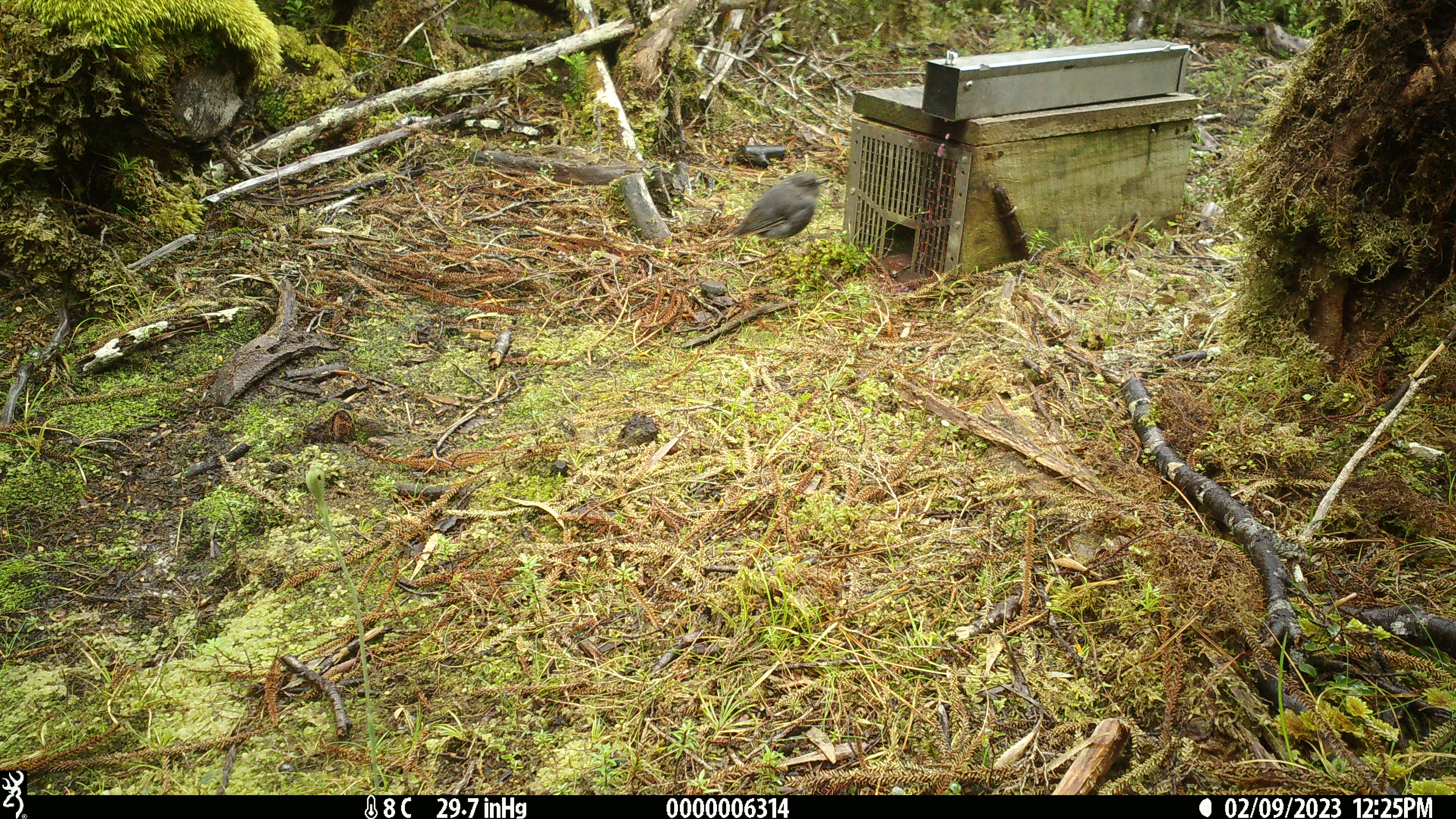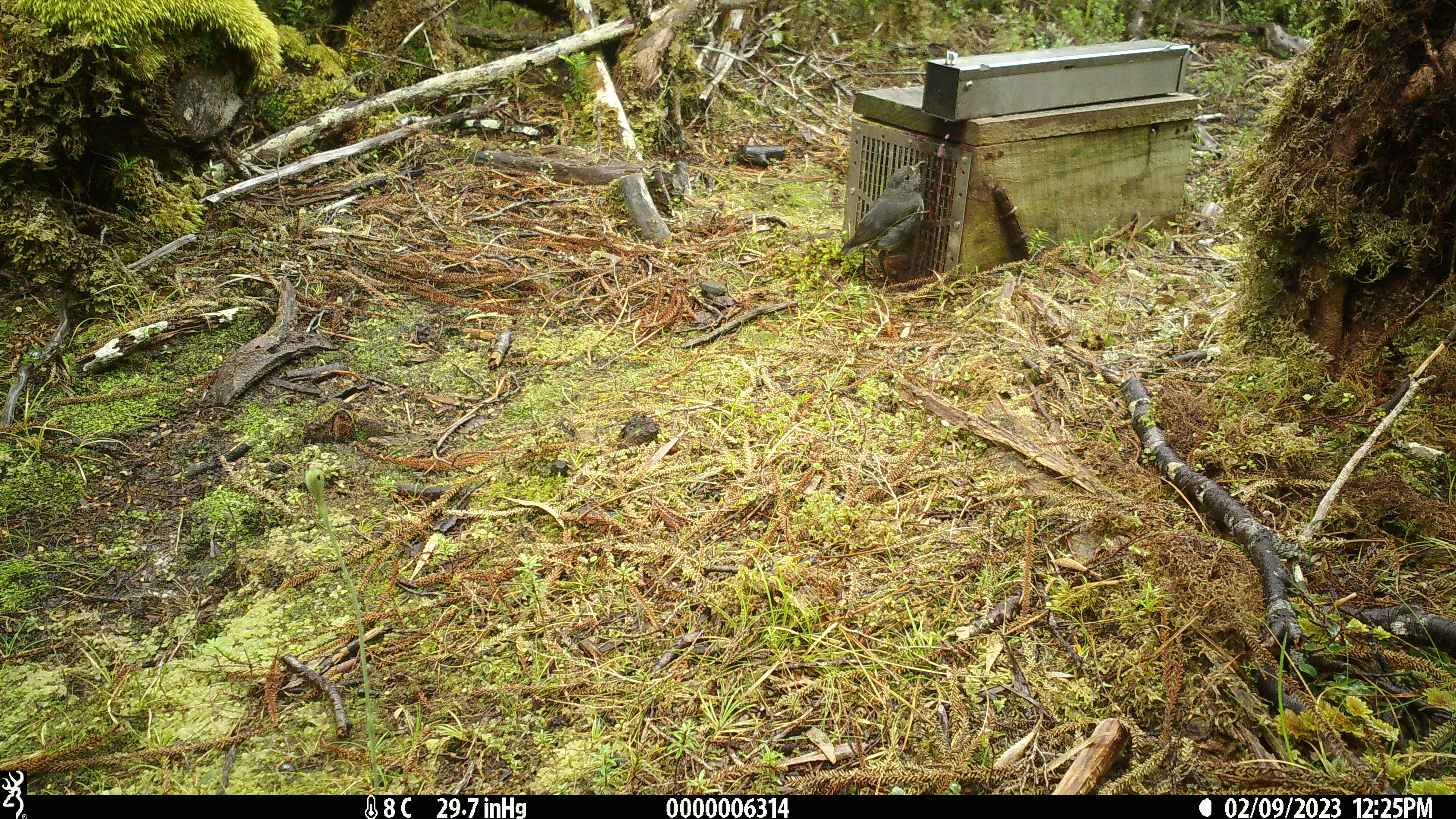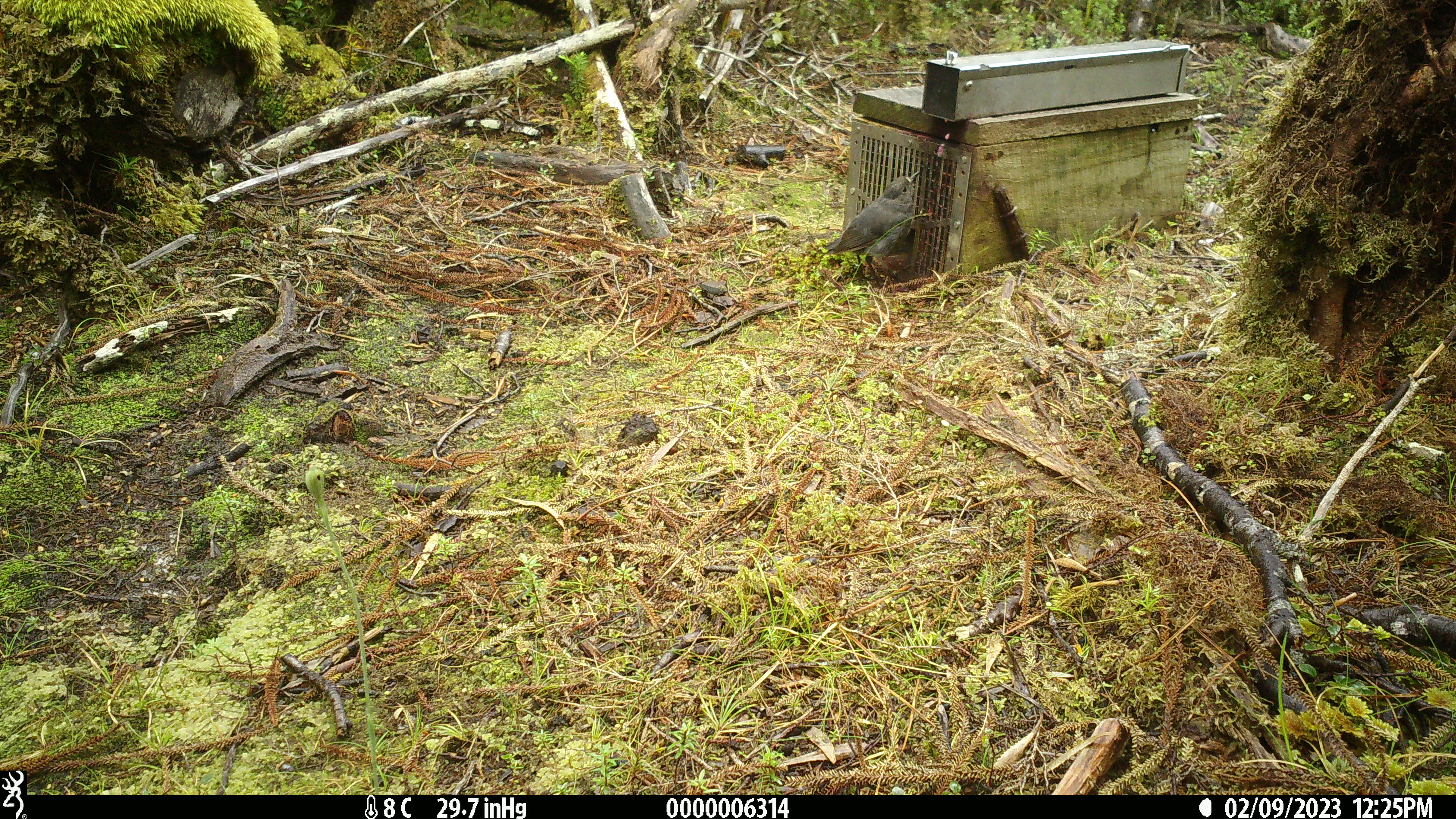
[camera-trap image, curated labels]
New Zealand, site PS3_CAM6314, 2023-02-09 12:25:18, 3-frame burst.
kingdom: Animalia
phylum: Chordata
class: Aves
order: Passeriformes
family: Petroicidae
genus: Petroica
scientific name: Petroica australis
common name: new zealand robin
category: robin